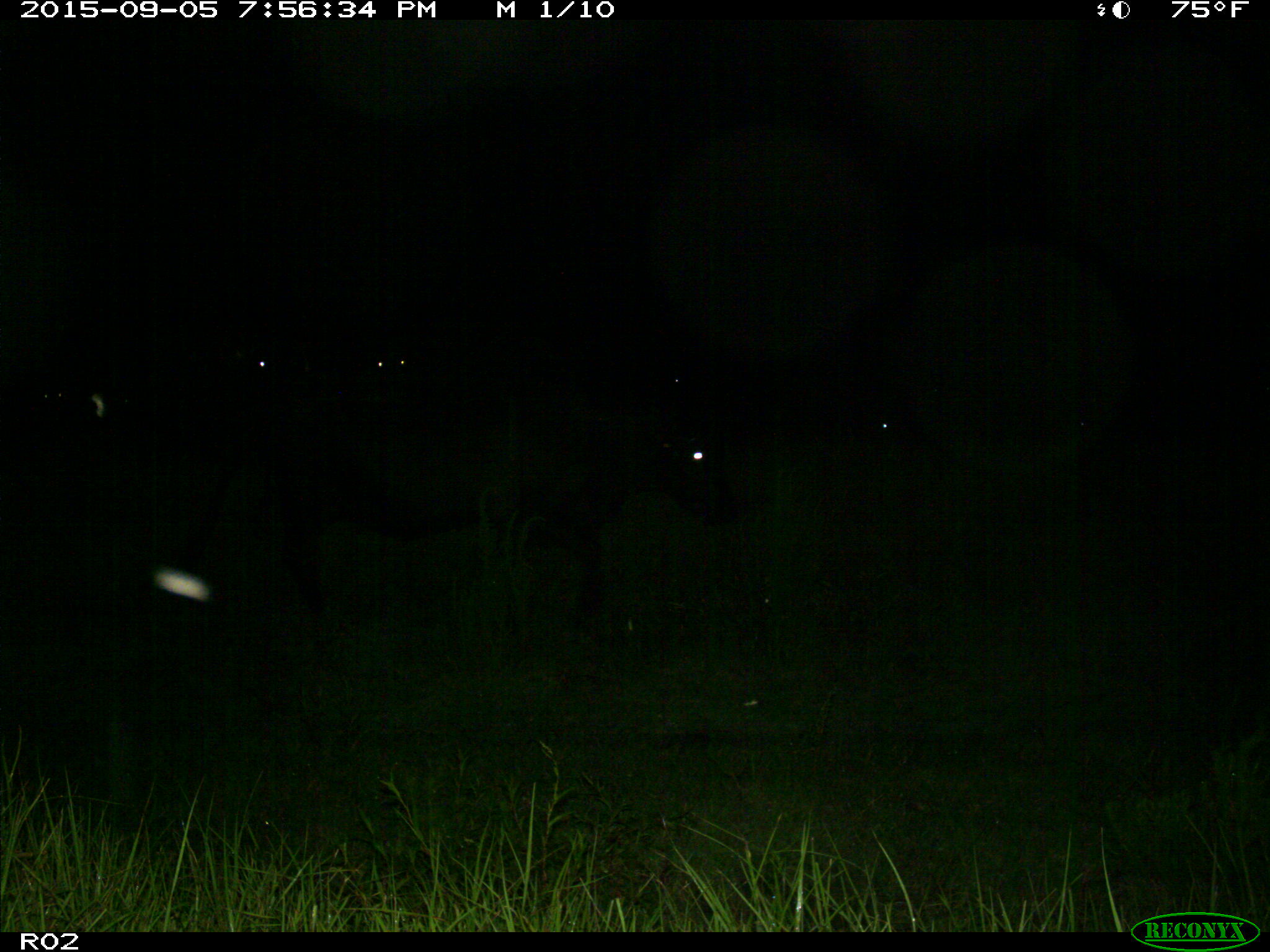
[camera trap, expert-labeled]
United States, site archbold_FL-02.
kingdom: Animalia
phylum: Chordata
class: Mammalia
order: Artiodactyla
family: Bovidae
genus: Bos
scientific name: Bos taurus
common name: domestic cow